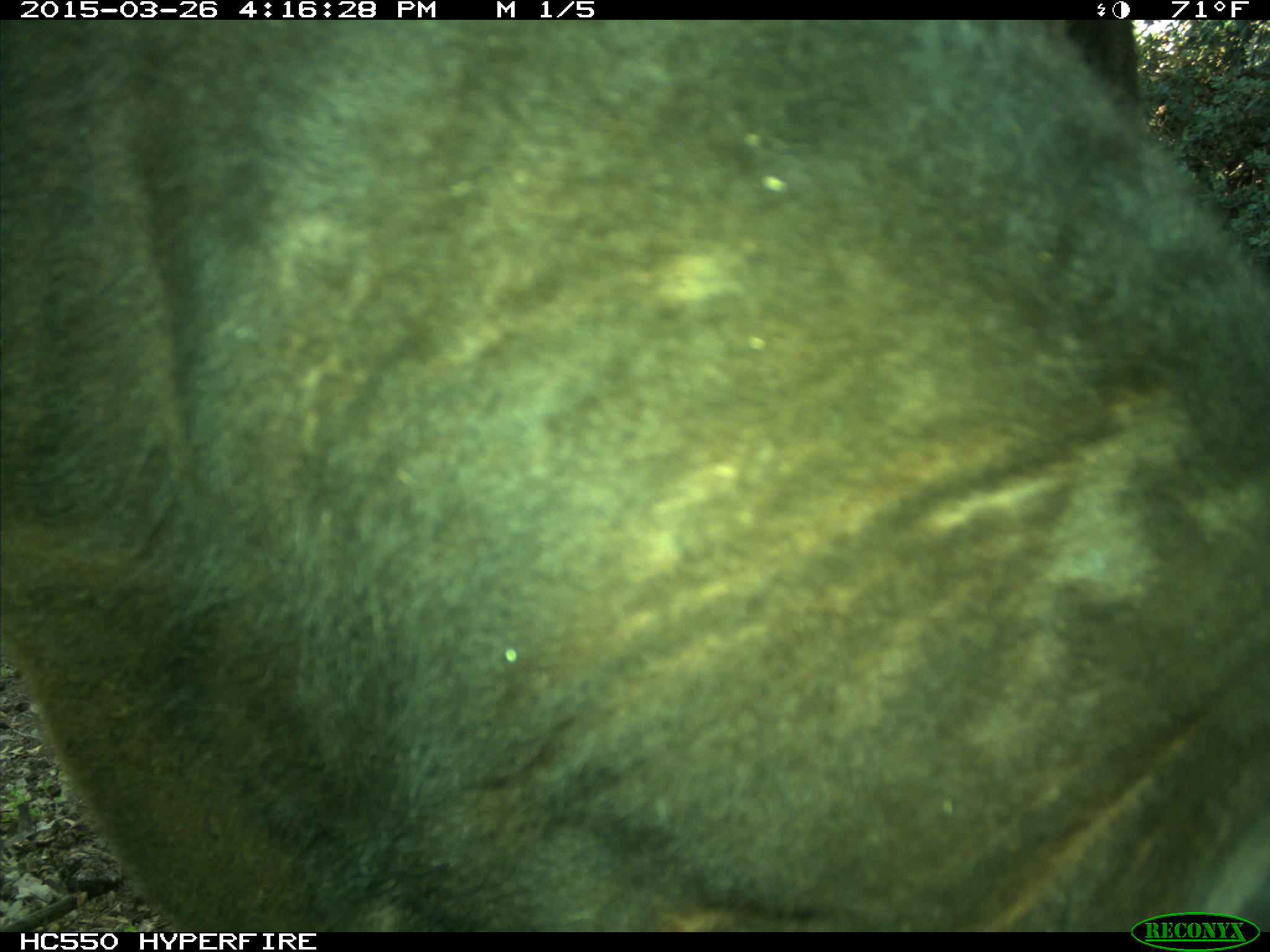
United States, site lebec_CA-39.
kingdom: Animalia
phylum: Chordata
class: Mammalia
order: Artiodactyla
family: Bovidae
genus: Bos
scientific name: Bos taurus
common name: domestic cow